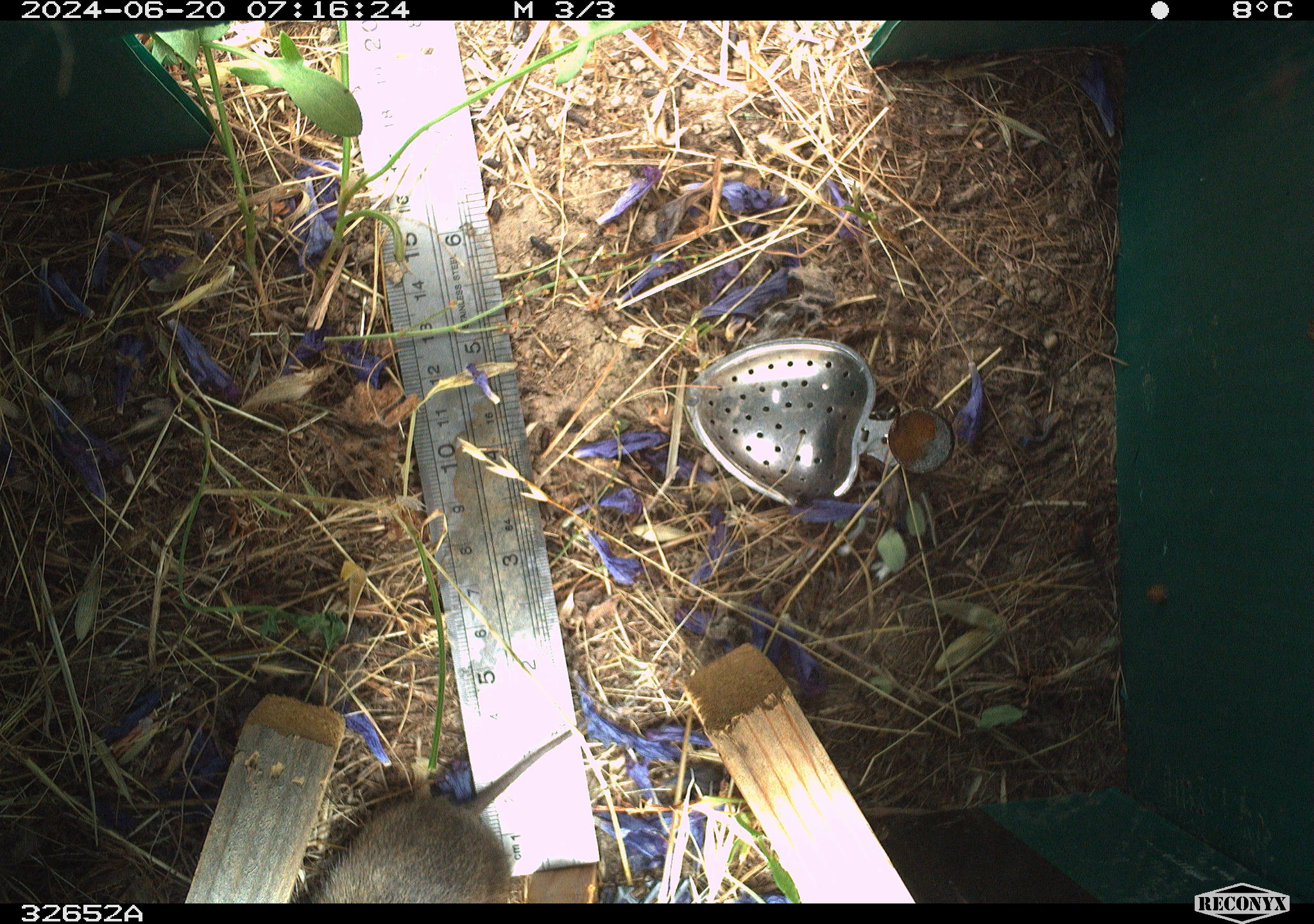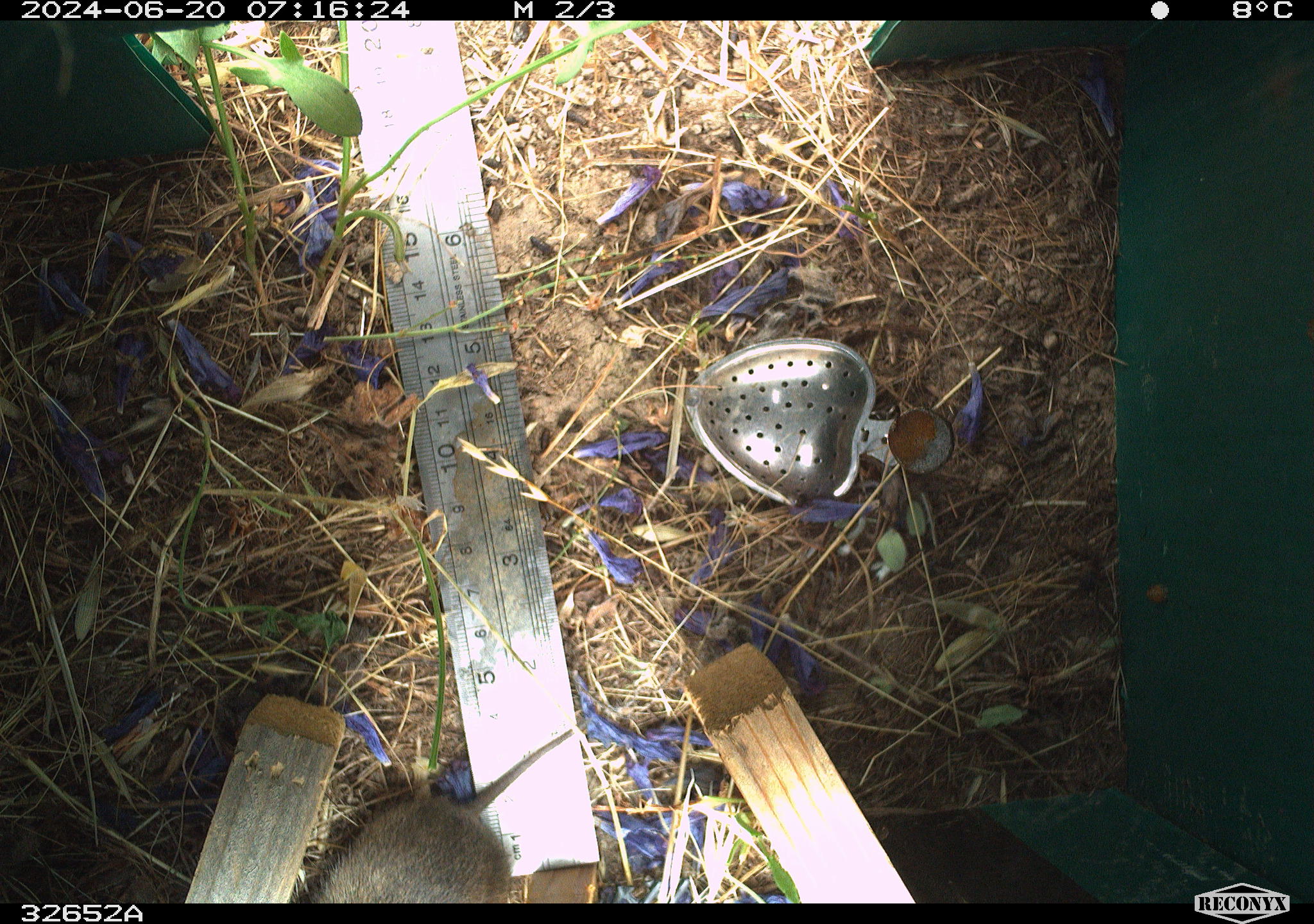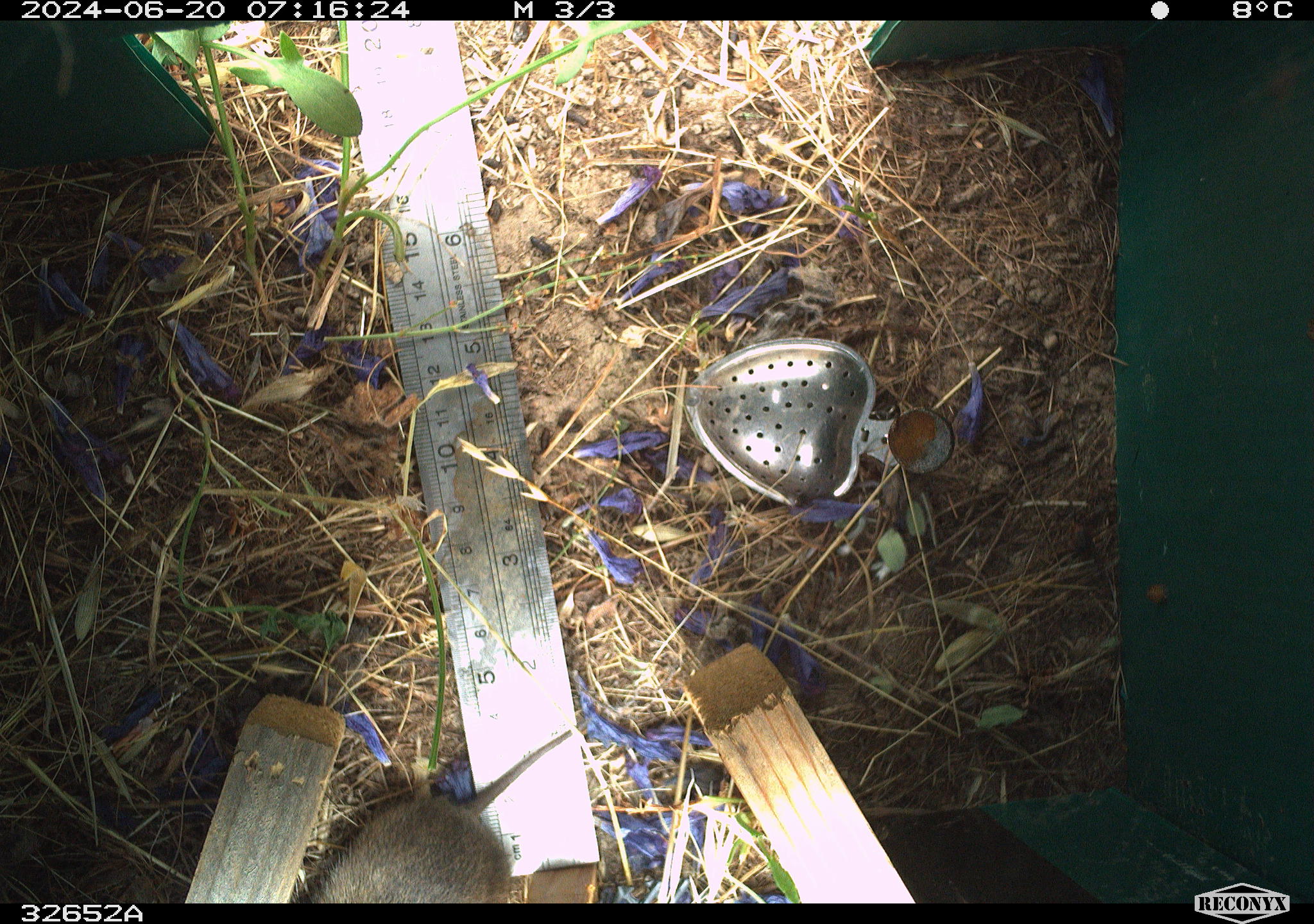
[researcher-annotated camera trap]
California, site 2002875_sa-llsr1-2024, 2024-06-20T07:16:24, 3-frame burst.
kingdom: Animalia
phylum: Chordata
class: Mammalia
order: Rodentia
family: Cricetidae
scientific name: Arvicolinae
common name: voles, lemmings, and muskrats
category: arvicolinae subfamily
Arvicolinae subfamily (voles, lemmings, and muskrats) (Arvicolinae).